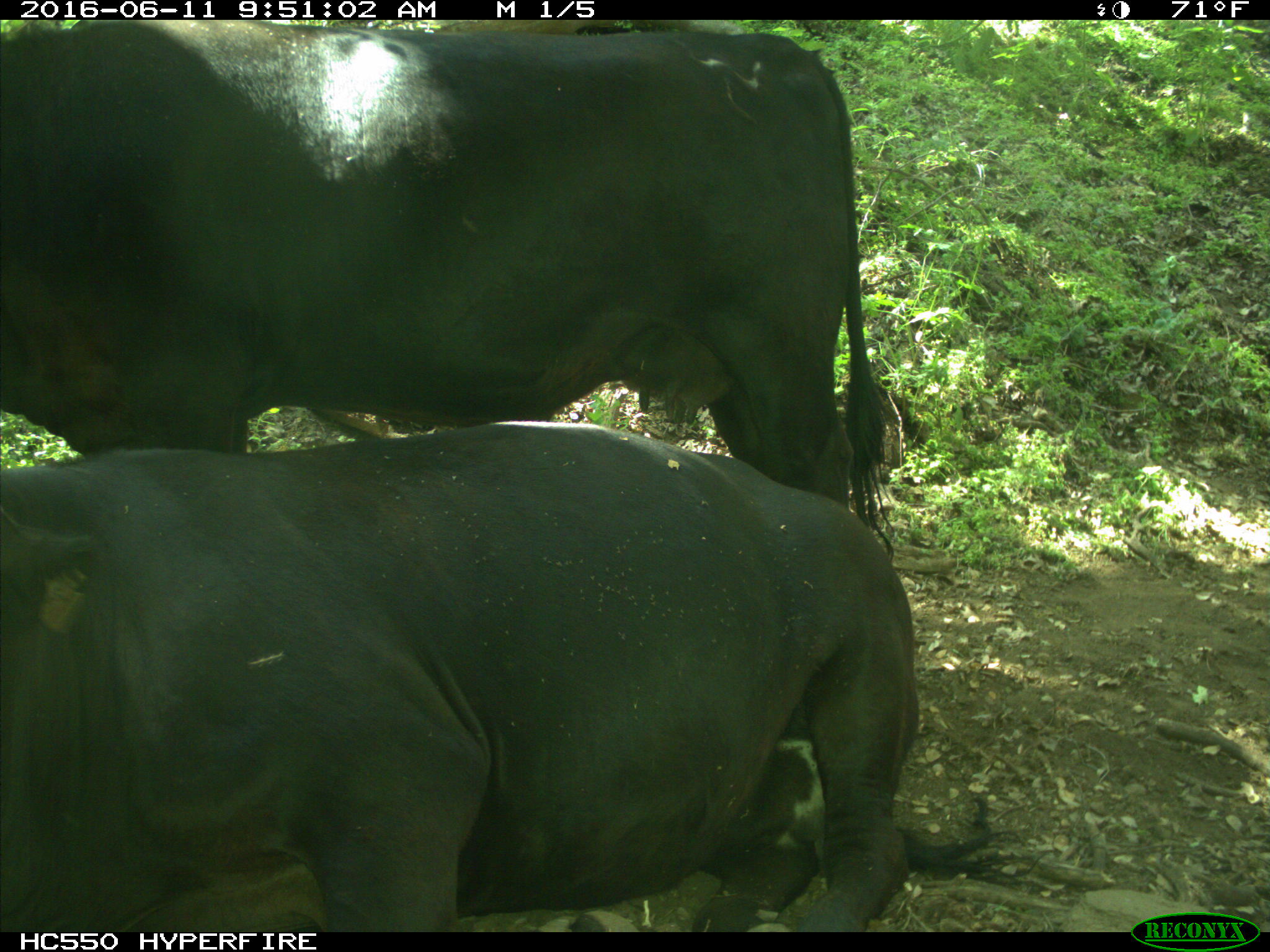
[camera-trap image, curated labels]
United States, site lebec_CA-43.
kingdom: Animalia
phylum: Chordata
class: Mammalia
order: Artiodactyla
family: Bovidae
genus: Bos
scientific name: Bos taurus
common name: domestic cow